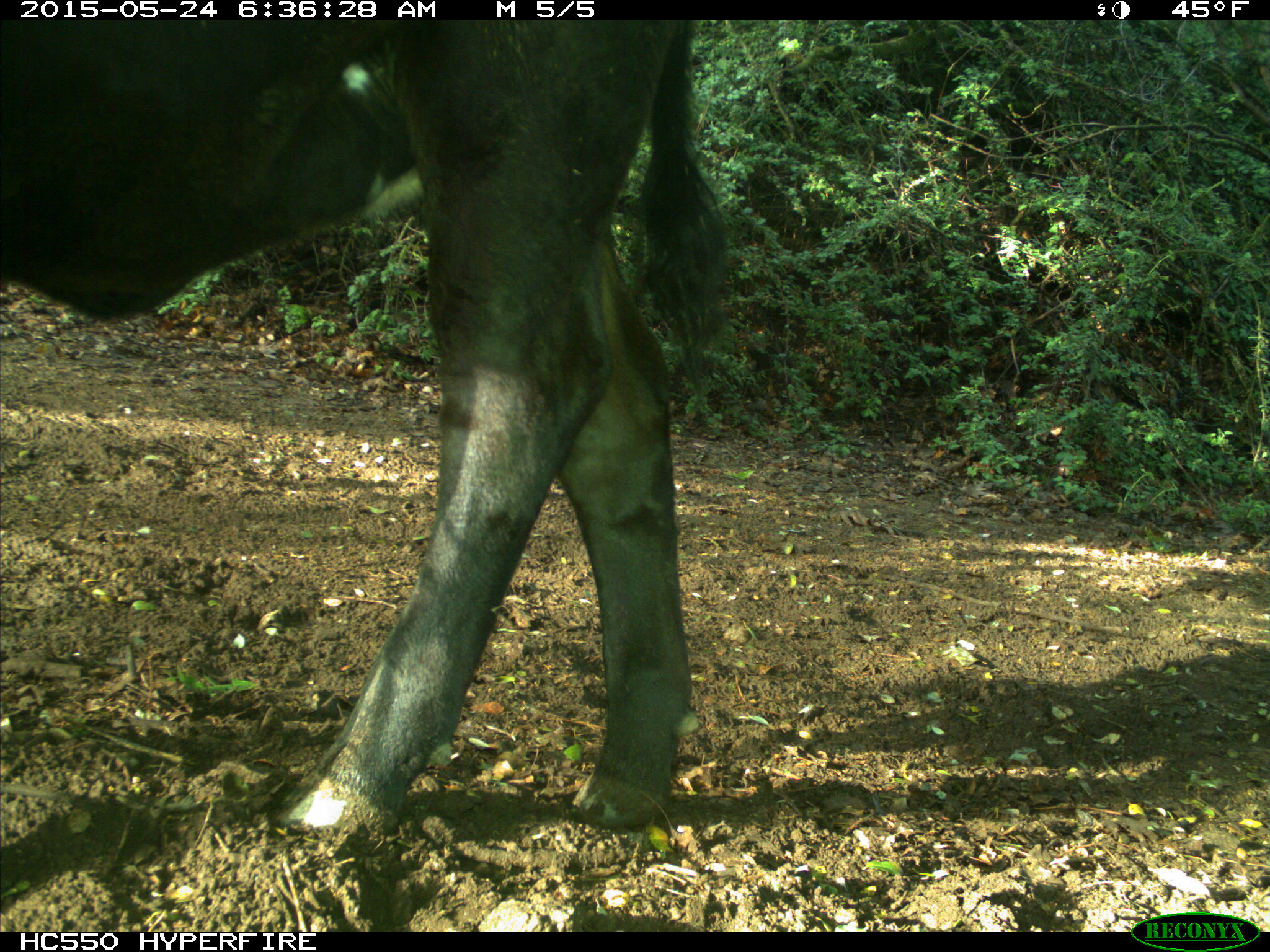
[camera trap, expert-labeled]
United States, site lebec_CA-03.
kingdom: Animalia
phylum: Chordata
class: Mammalia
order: Artiodactyla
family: Bovidae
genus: Bos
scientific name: Bos taurus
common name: domestic cow